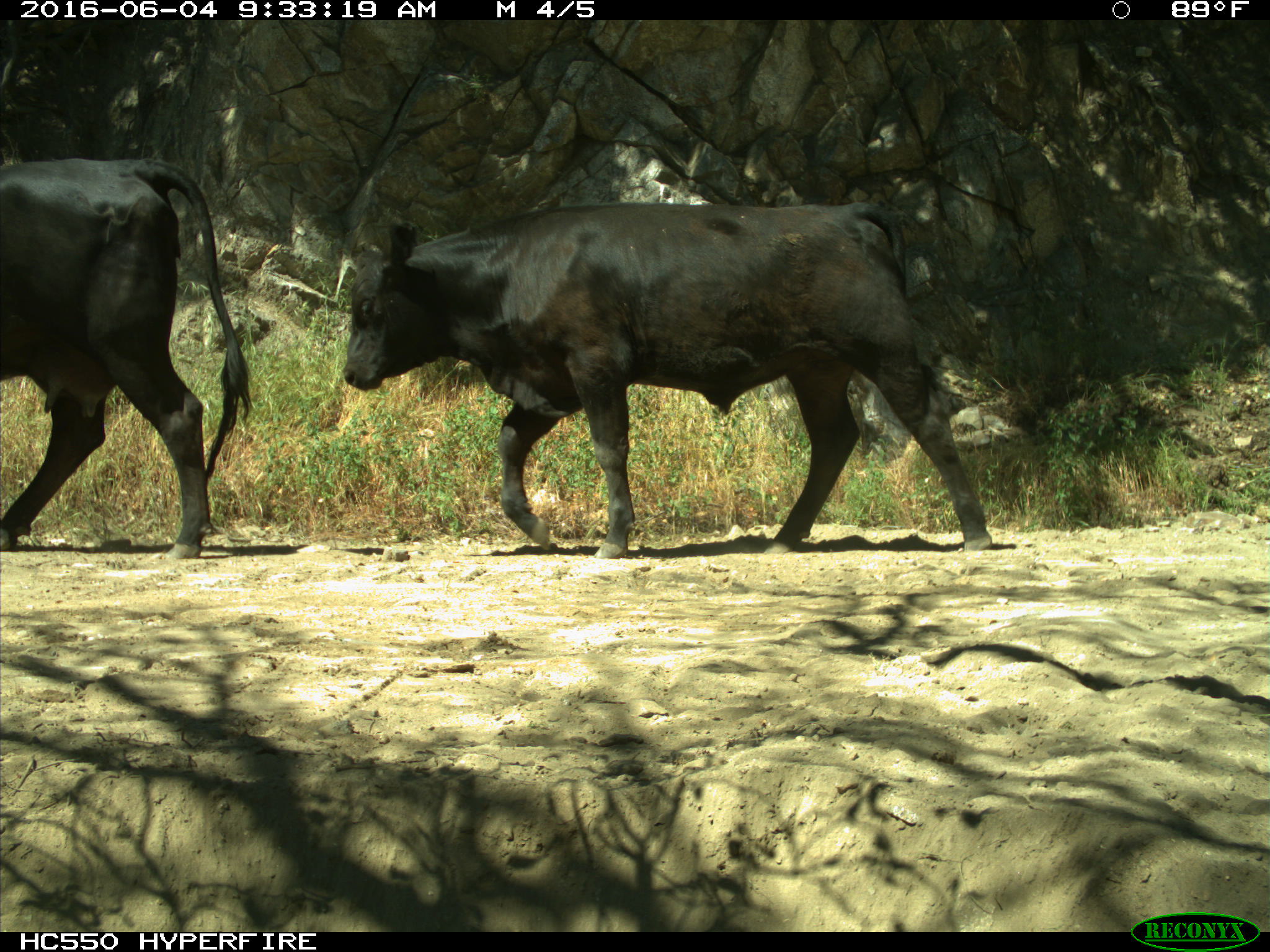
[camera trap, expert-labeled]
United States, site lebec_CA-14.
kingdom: Animalia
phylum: Chordata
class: Mammalia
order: Artiodactyla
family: Bovidae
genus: Bos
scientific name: Bos taurus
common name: domestic cow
Bos taurus (domestic cow).